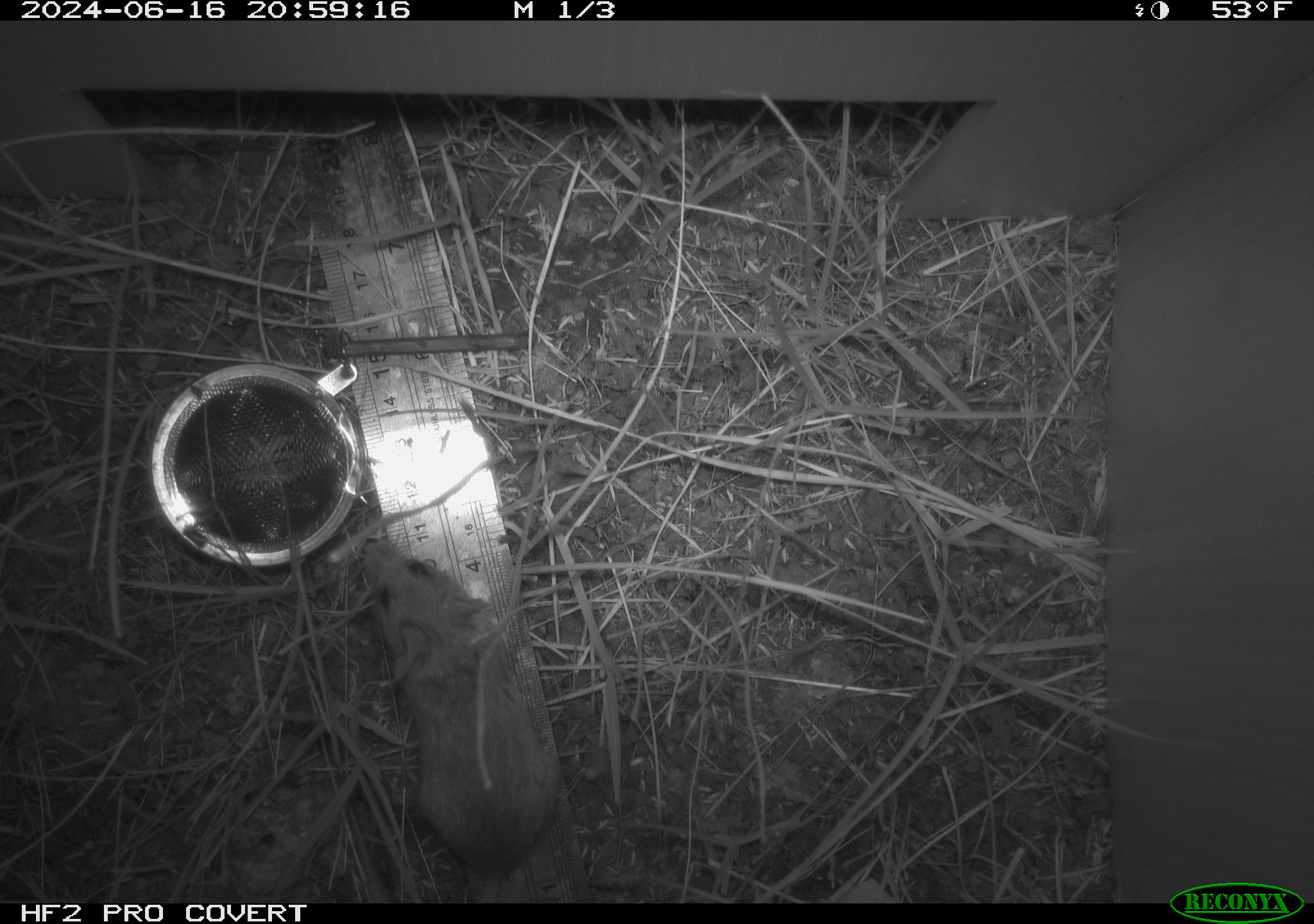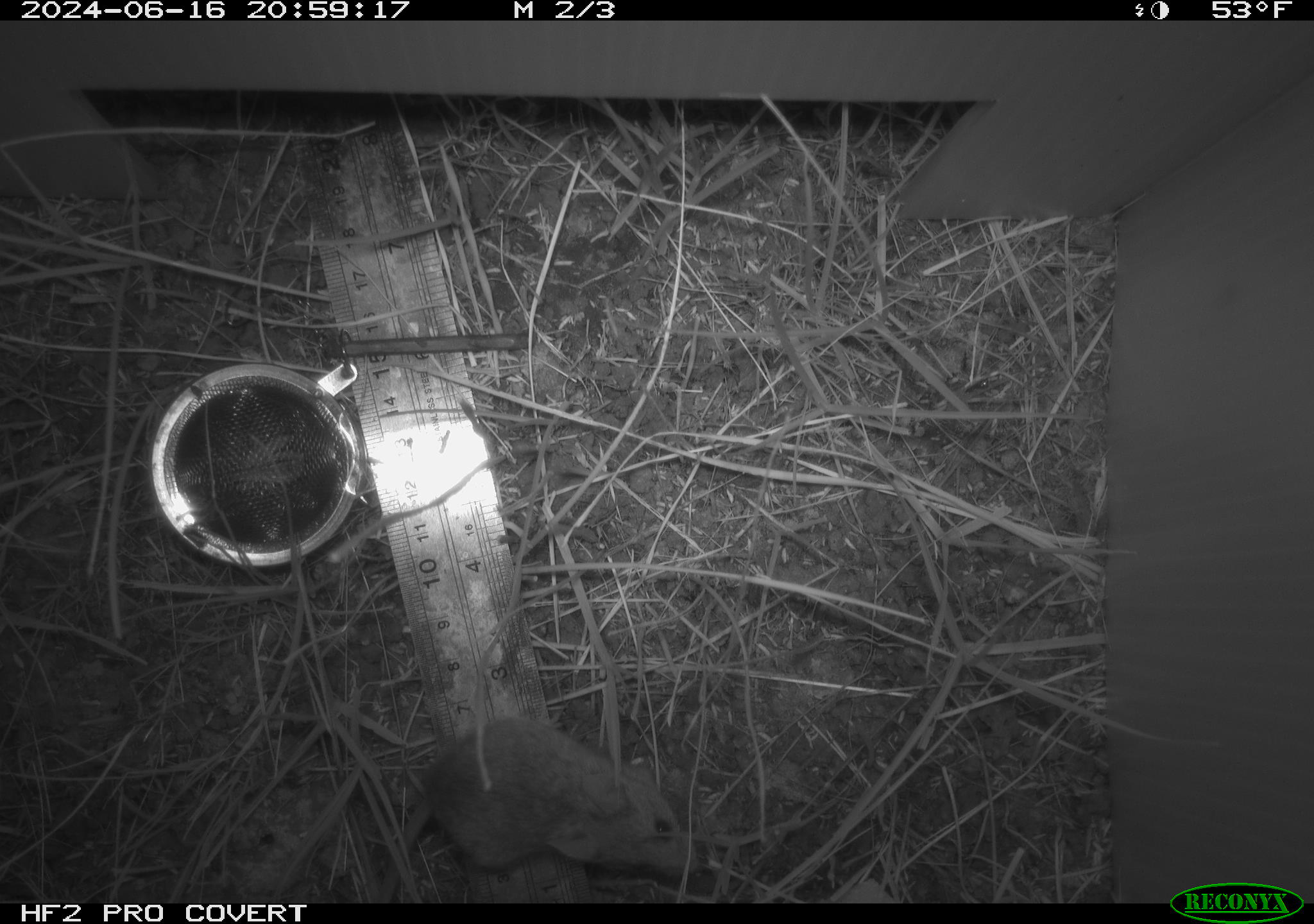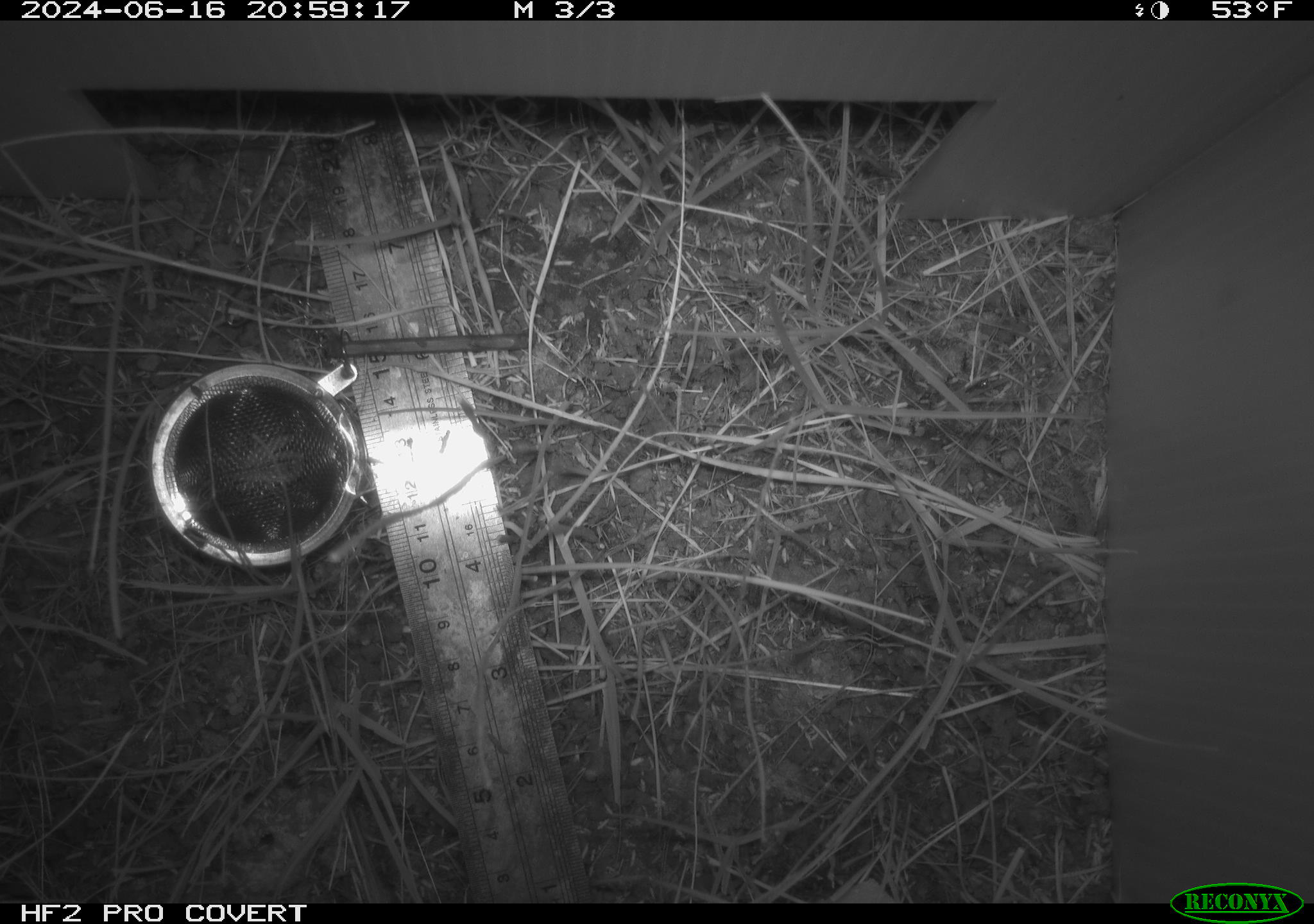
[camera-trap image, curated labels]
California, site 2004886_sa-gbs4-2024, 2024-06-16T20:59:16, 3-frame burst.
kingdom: Animalia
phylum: Chordata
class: Mammalia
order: Rodentia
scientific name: Rodentia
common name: mouse species